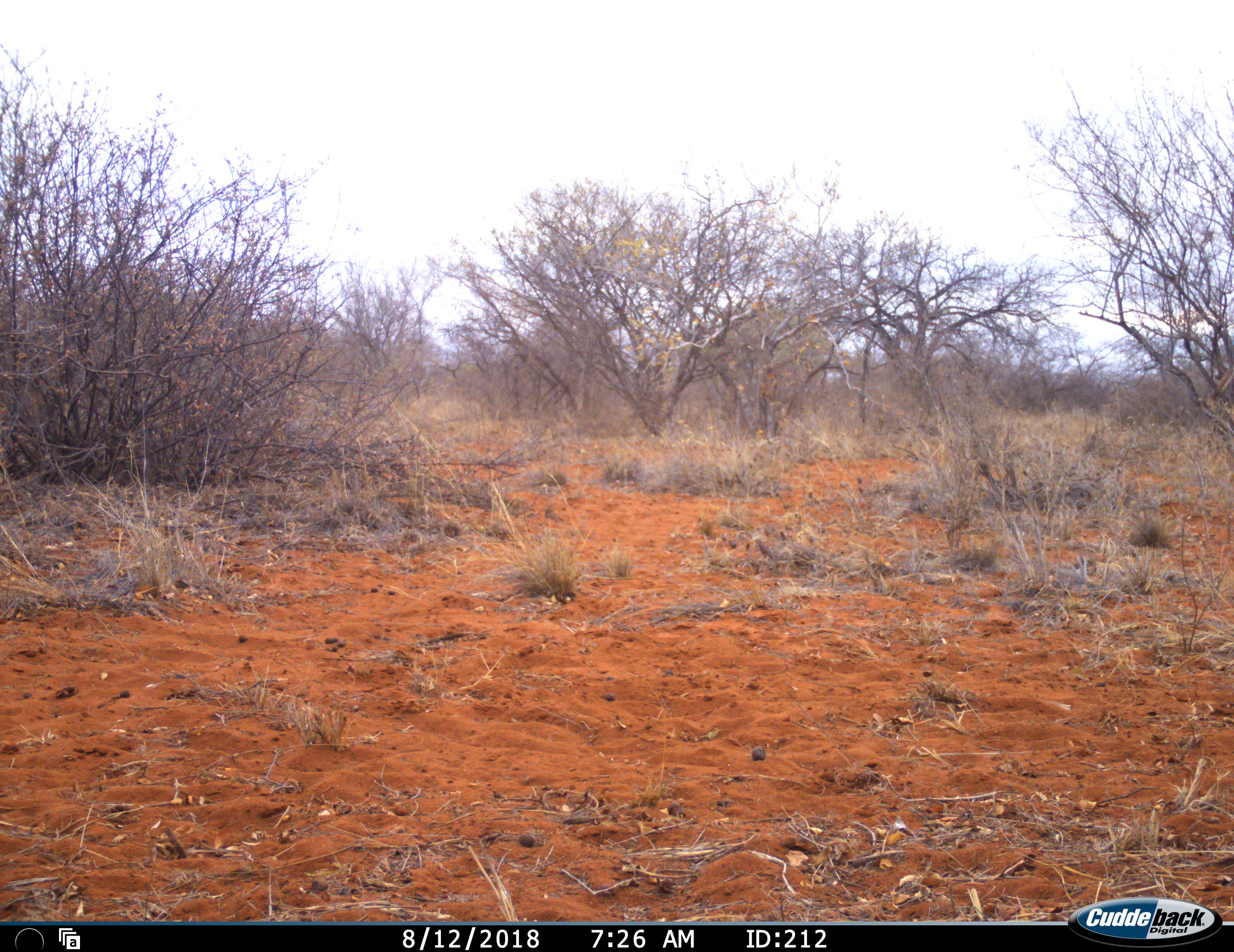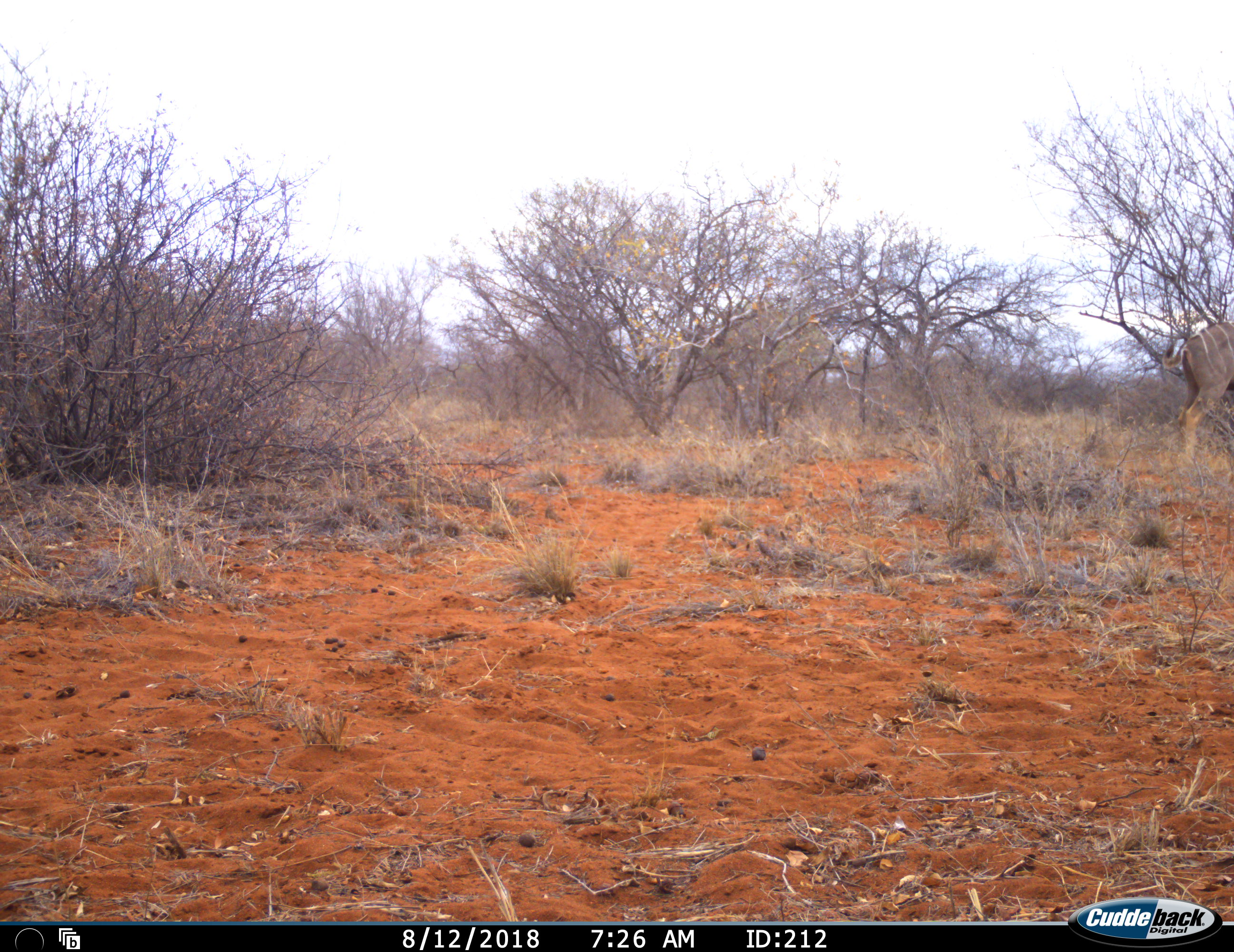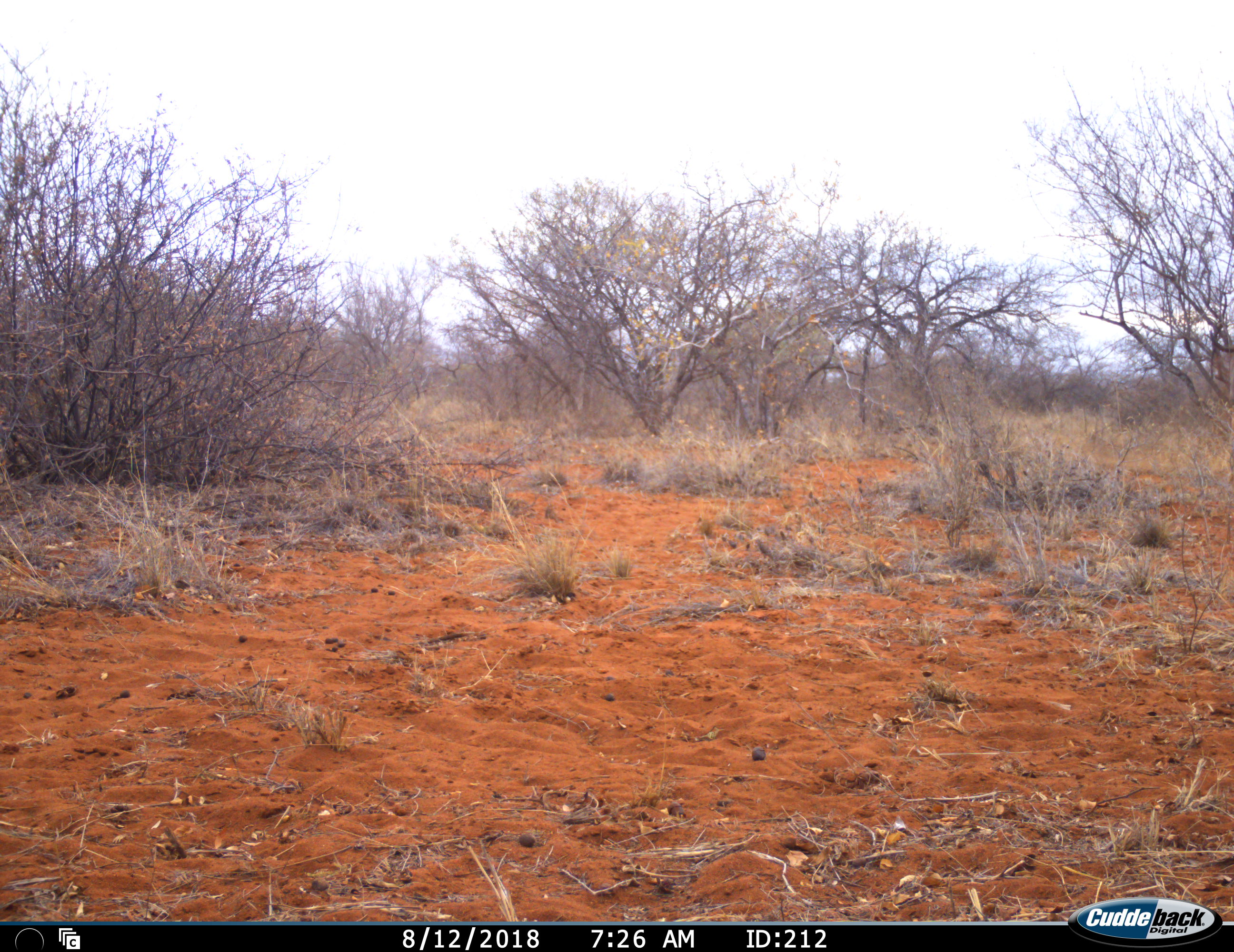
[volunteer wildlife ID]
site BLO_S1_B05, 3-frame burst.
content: unidentified animal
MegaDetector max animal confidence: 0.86